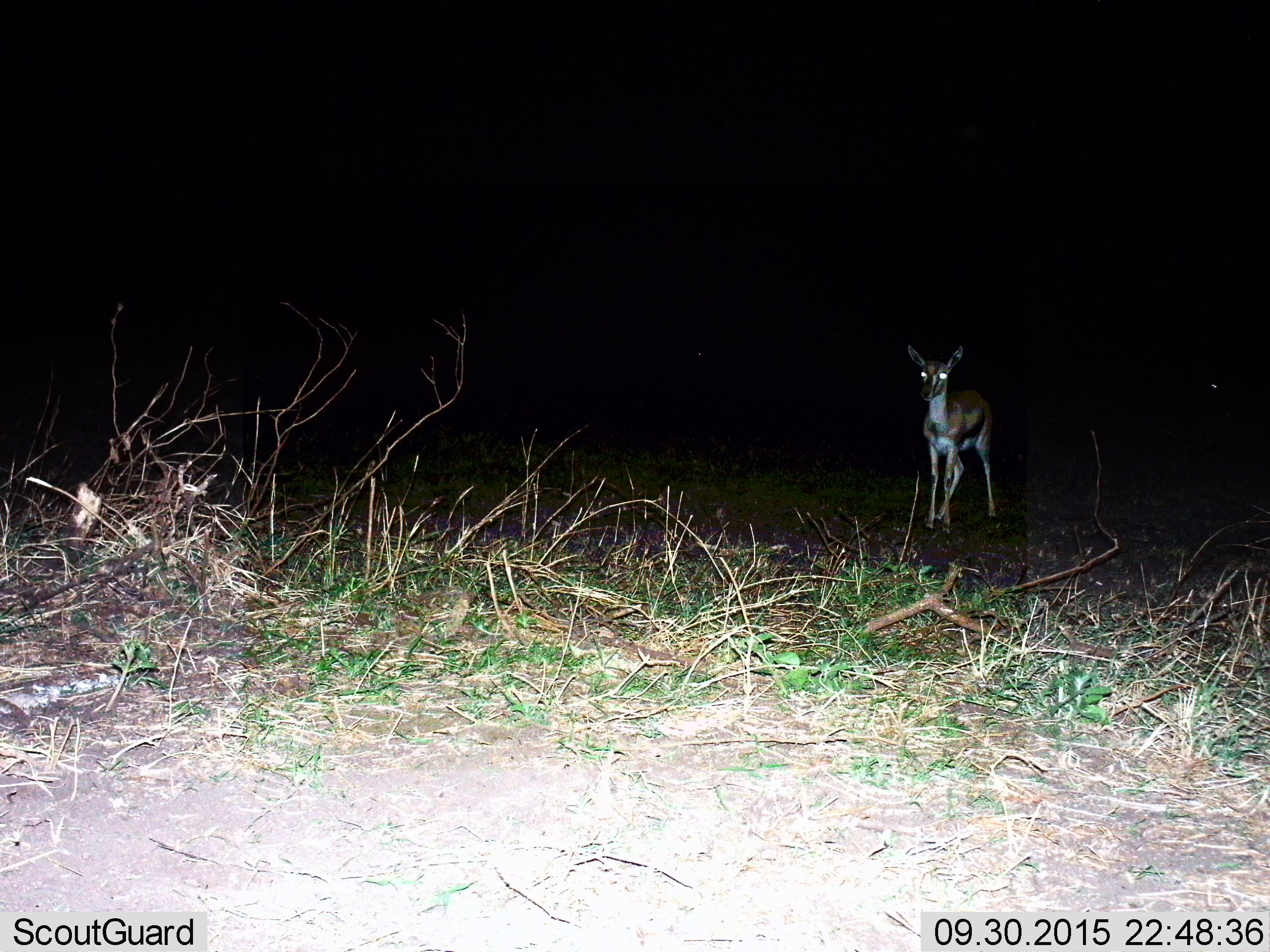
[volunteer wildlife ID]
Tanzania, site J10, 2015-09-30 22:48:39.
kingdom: Animalia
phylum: Chordata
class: Mammalia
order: Artiodactyla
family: Bovidae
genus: Eudorcas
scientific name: Eudorcas thomsonii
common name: thomson's gazelle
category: gazellethomsons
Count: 1.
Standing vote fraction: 86%.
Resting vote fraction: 0%.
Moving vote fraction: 14%.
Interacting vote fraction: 0%.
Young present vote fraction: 0%.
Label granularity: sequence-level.